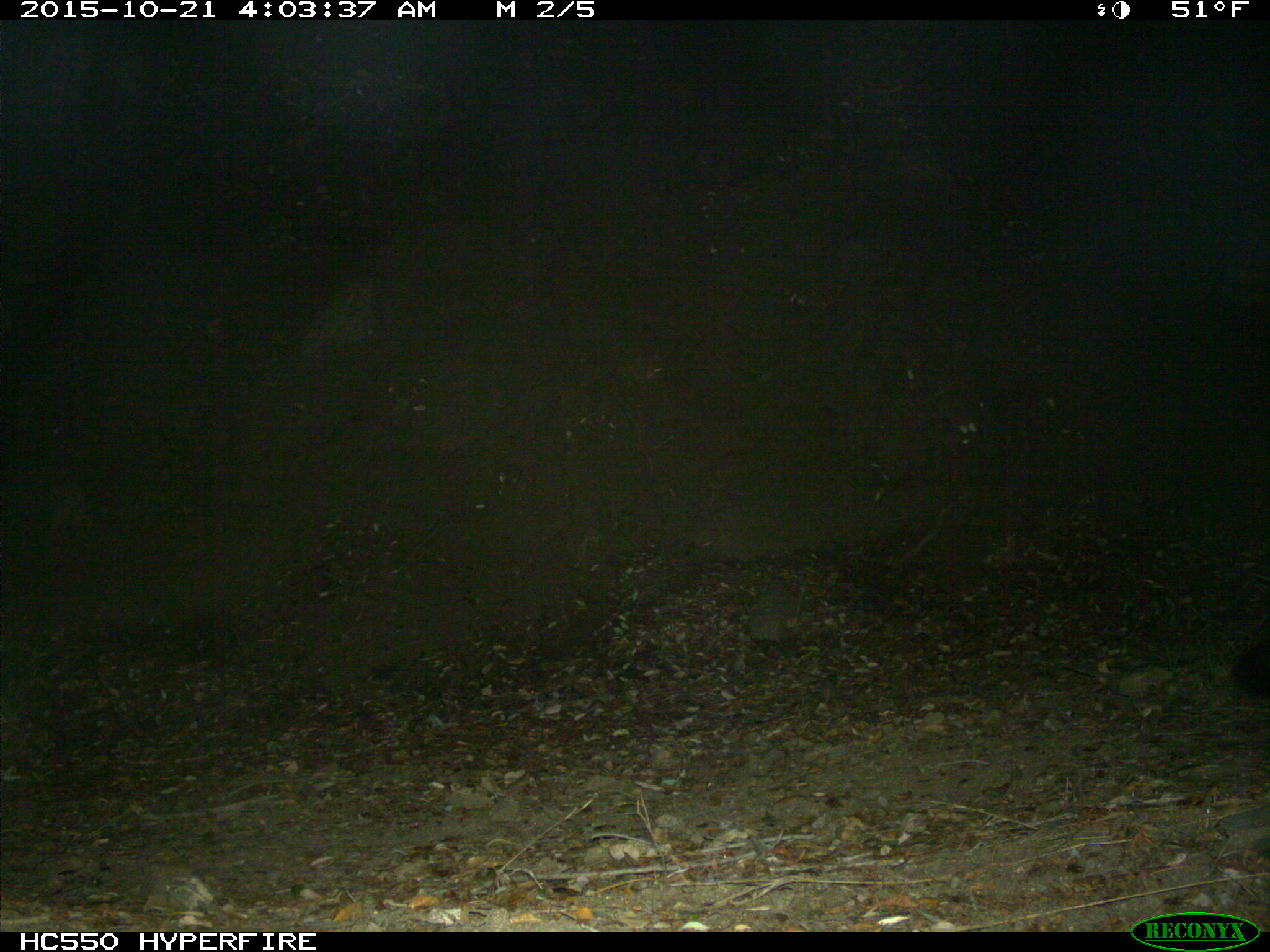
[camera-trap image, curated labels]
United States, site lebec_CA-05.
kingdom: Animalia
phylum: Chordata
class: Mammalia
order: Carnivora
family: Canidae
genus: Urocyon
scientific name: Urocyon cinereoargenteus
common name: gray fox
Urocyon cinereoargenteus (gray fox).